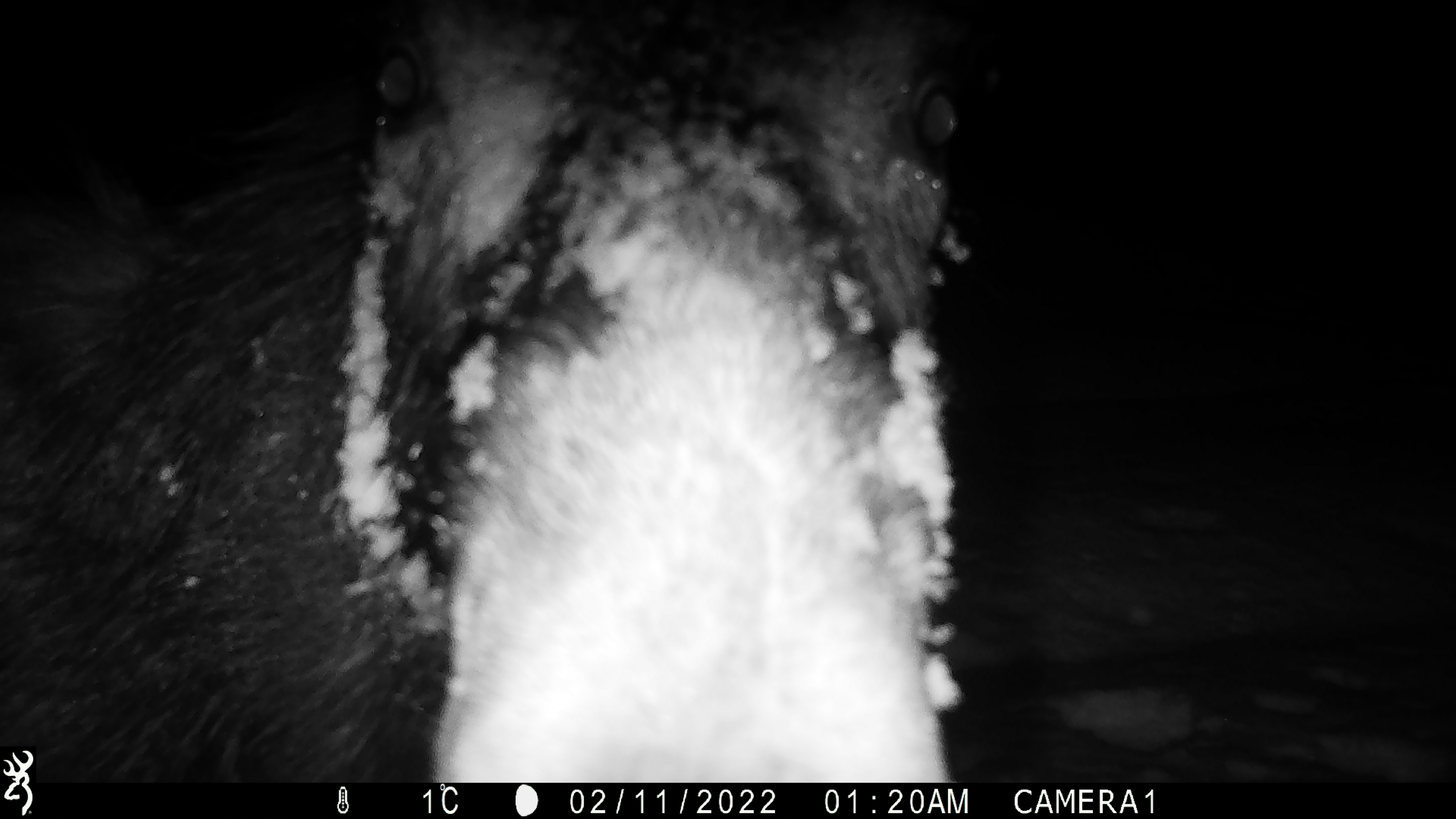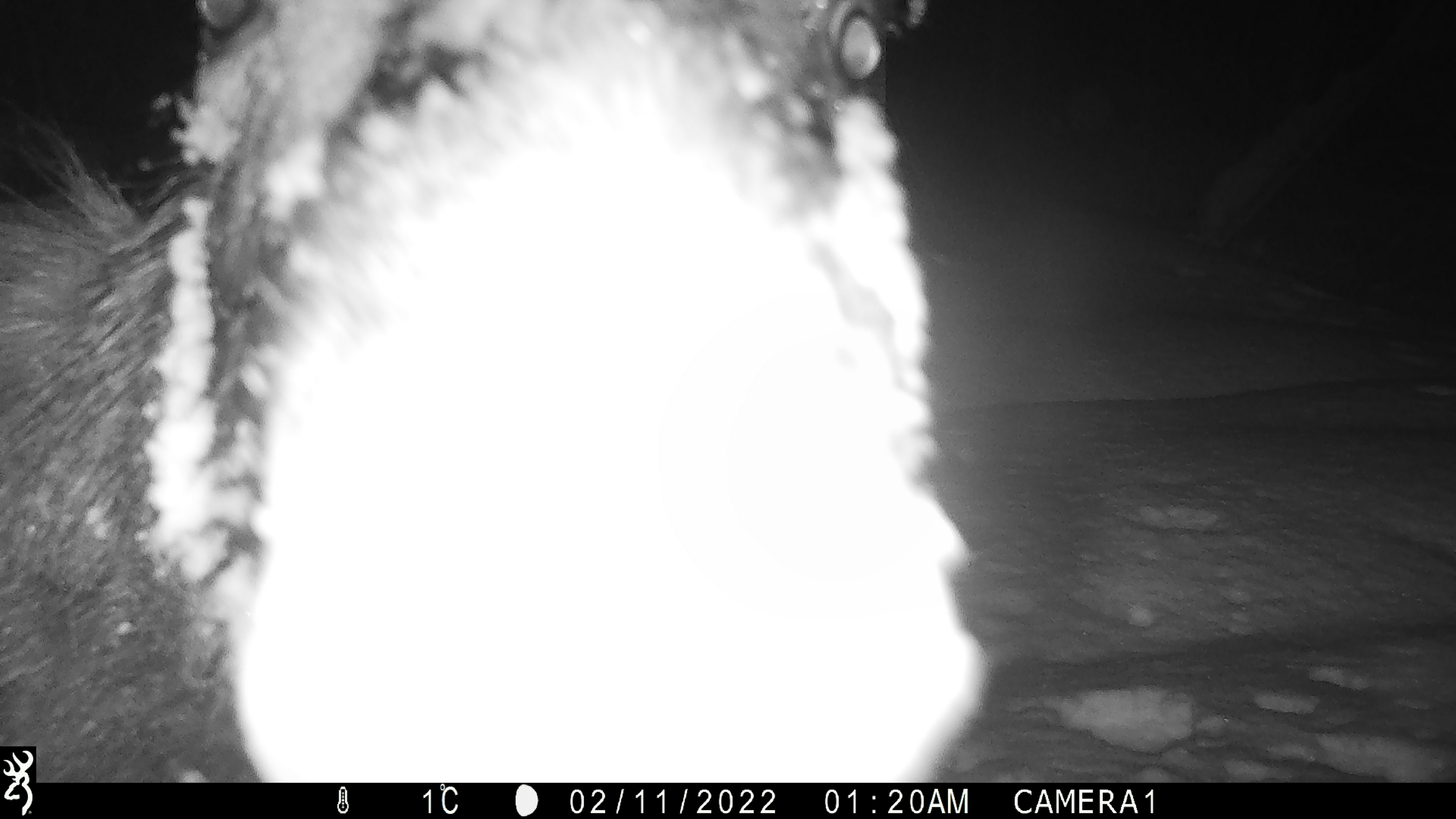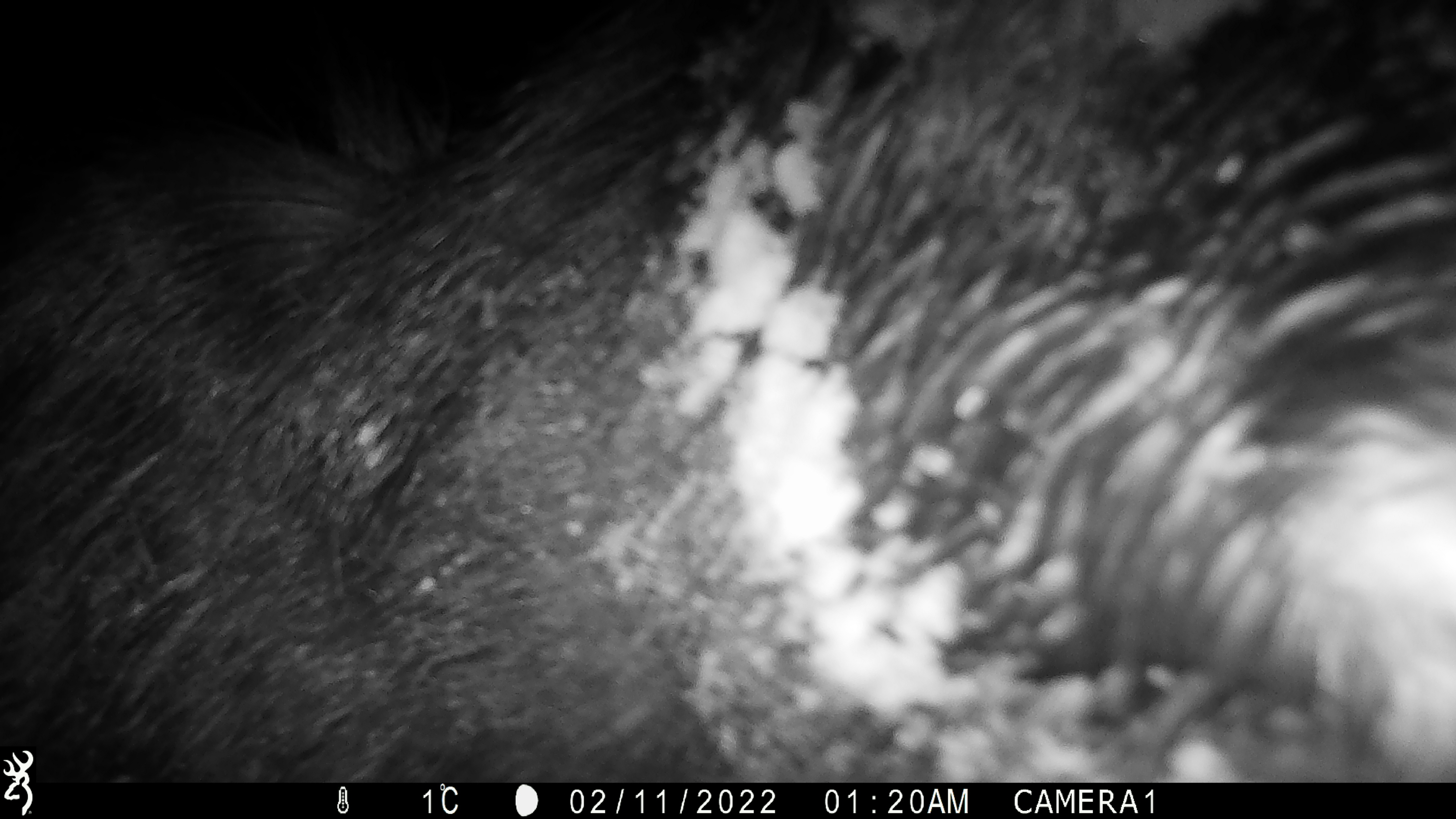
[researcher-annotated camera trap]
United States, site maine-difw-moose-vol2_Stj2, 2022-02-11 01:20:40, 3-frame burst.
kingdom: Animalia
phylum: Chordata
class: Mammalia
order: Artiodactyla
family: Cervidae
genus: Alces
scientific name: Alces alces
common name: moose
Moose (Alces alces).